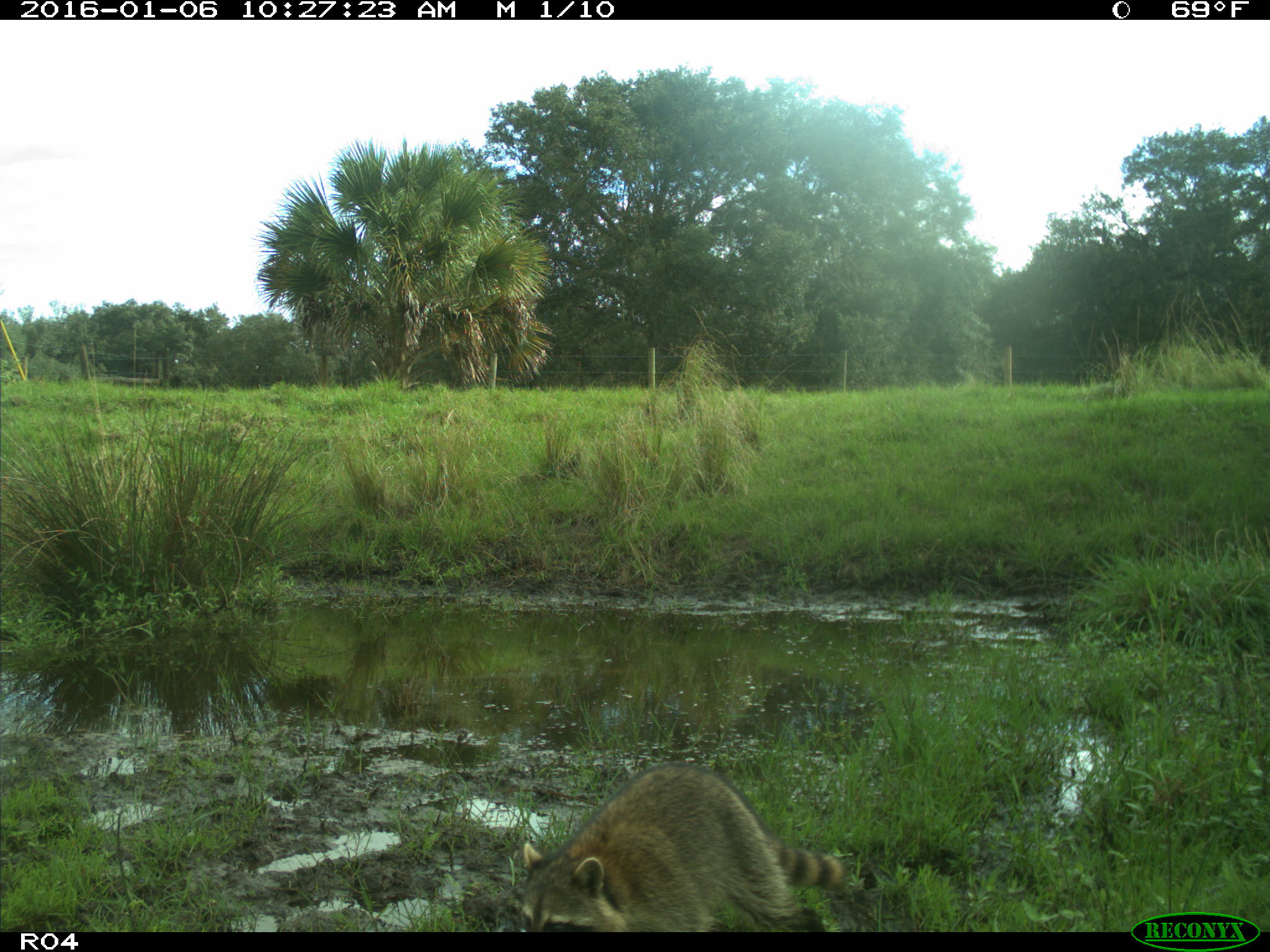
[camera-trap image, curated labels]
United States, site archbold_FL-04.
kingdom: Animalia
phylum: Chordata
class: Mammalia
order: Carnivora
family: Procyonidae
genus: Procyon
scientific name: Procyon lotor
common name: common raccoon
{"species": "Procyon lotor (common raccoon)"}